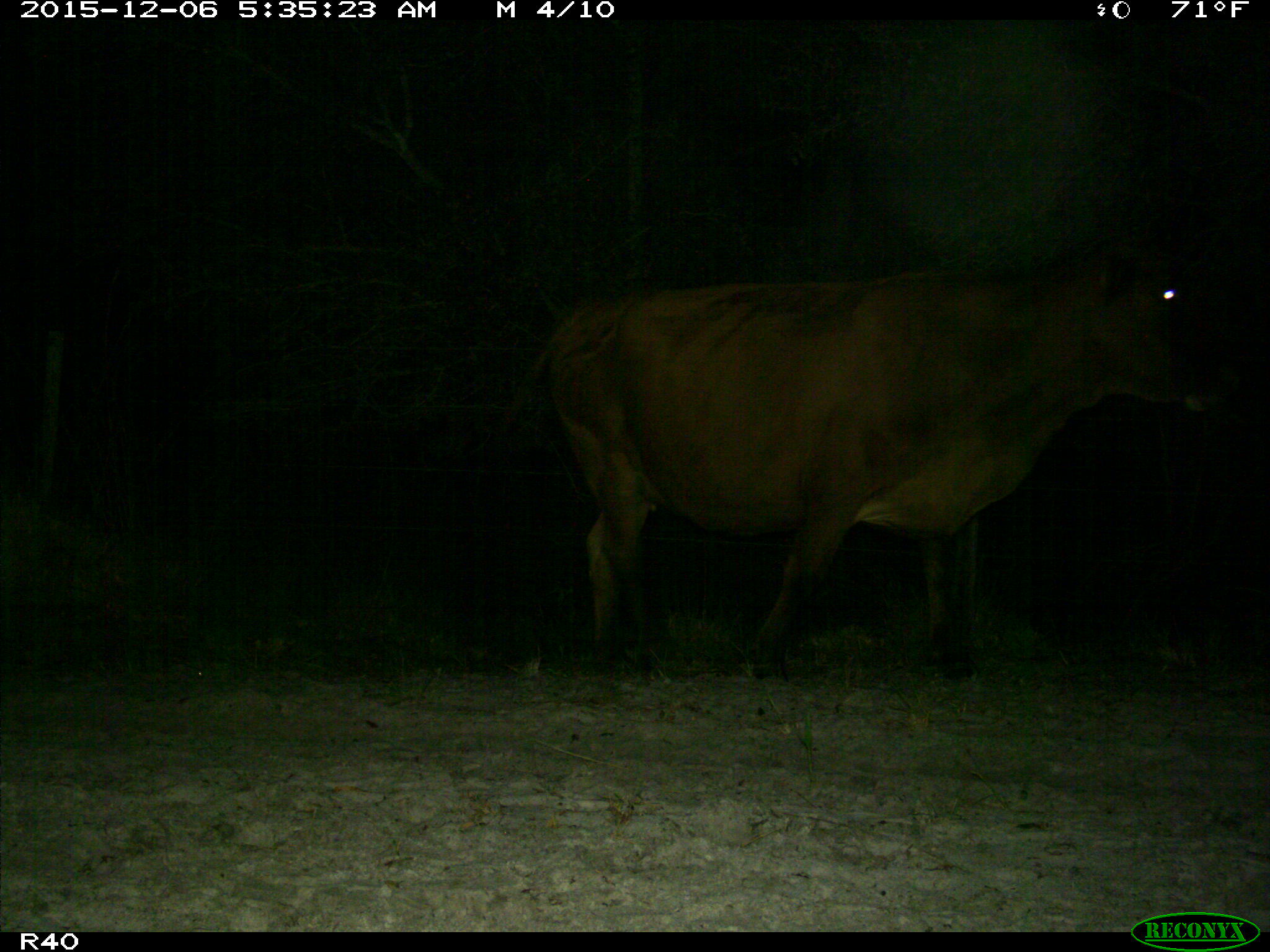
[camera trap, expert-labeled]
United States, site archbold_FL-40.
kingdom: Animalia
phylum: Chordata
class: Mammalia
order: Artiodactyla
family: Bovidae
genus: Bos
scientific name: Bos taurus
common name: domestic cow